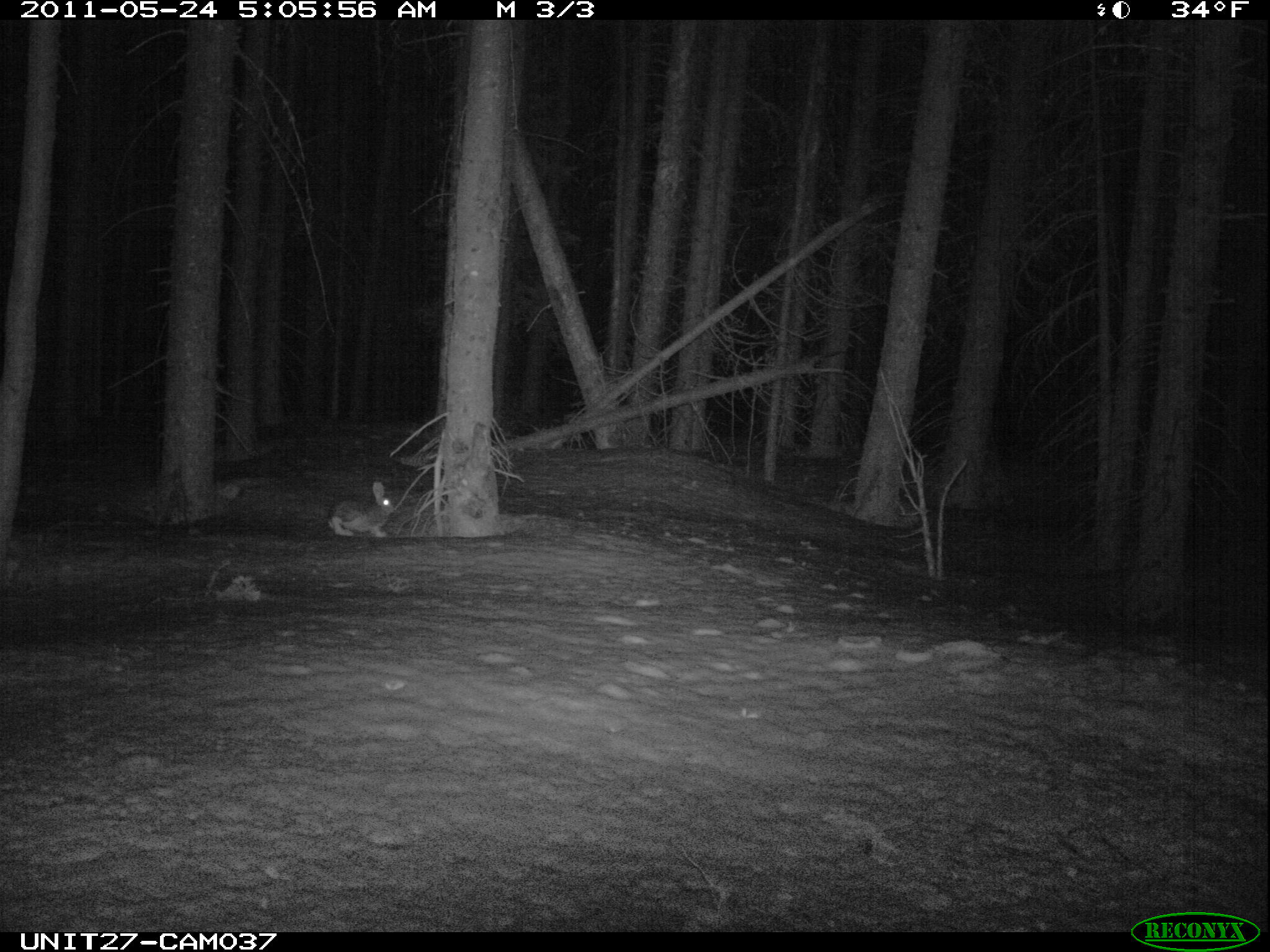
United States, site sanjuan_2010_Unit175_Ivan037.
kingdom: Animalia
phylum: Chordata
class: Mammalia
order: Lagomorpha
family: Leporidae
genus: Lepus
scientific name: Lepus americanus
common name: snowshoe hare